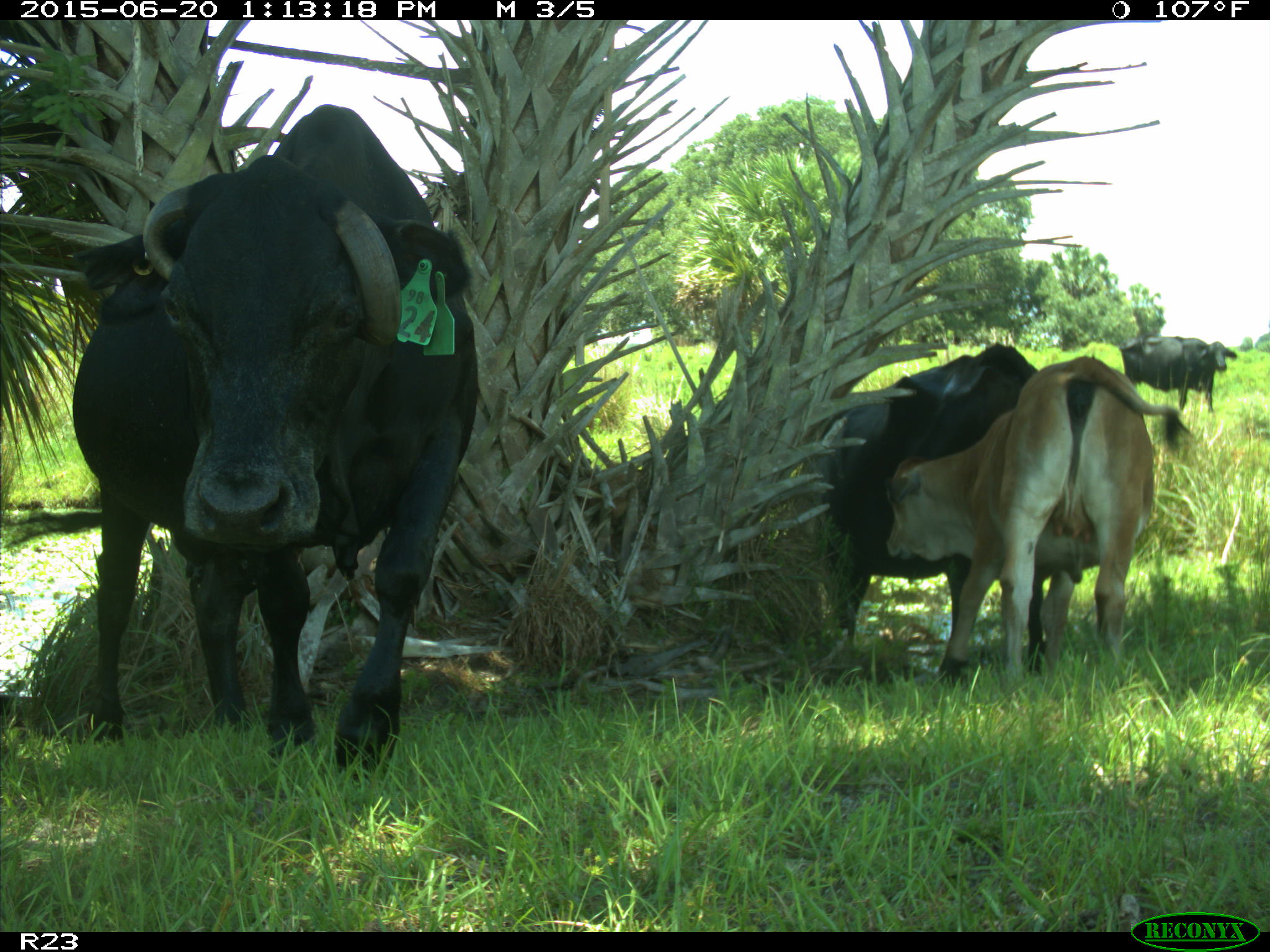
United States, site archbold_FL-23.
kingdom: Animalia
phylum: Chordata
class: Mammalia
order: Artiodactyla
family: Bovidae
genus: Bos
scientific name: Bos taurus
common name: domestic cow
Bos taurus (domestic cow).